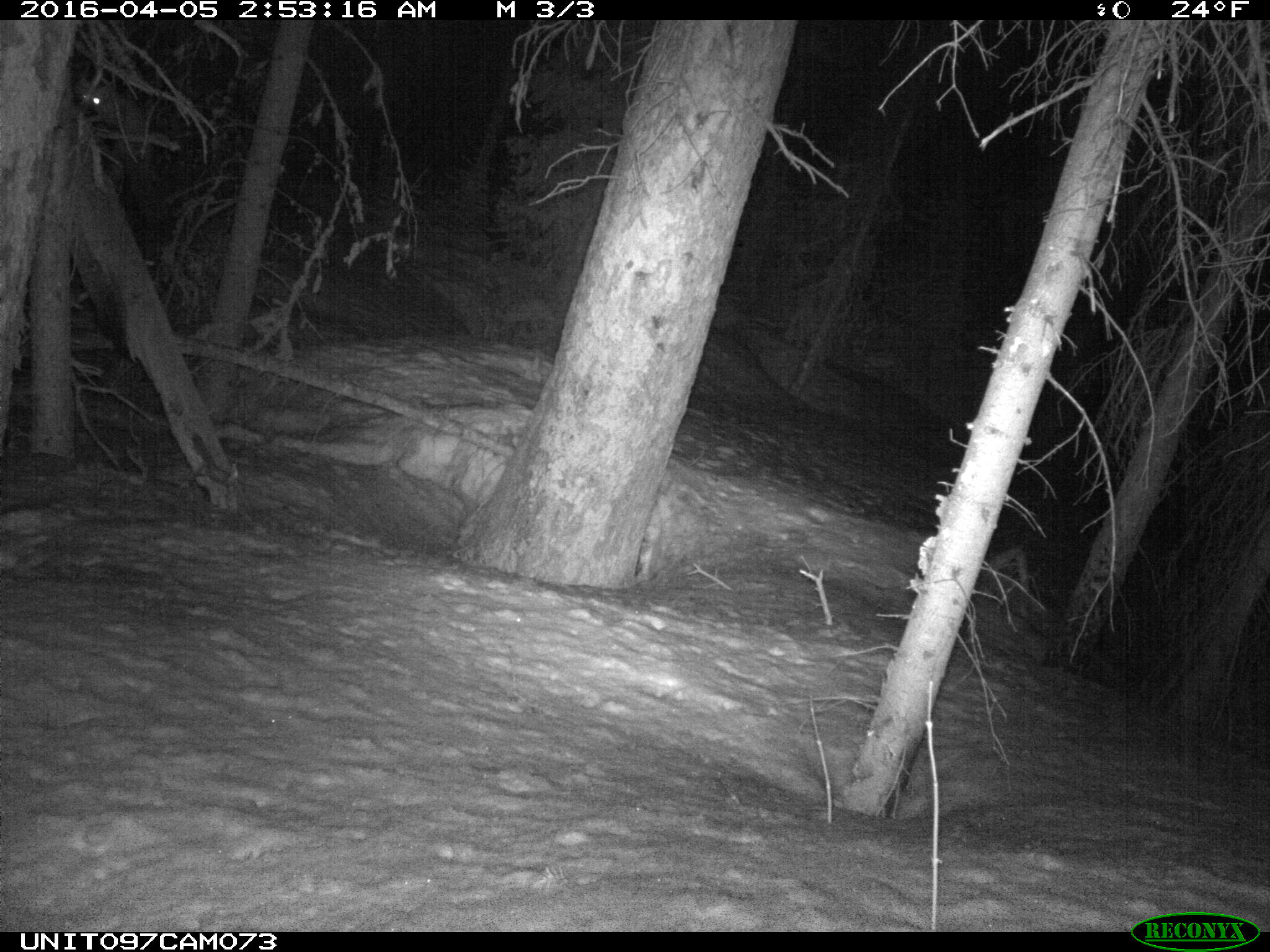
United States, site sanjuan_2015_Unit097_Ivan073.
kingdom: Animalia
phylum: Chordata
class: Mammalia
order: Carnivora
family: Mustelidae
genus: Martes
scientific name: Martes americana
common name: american marten